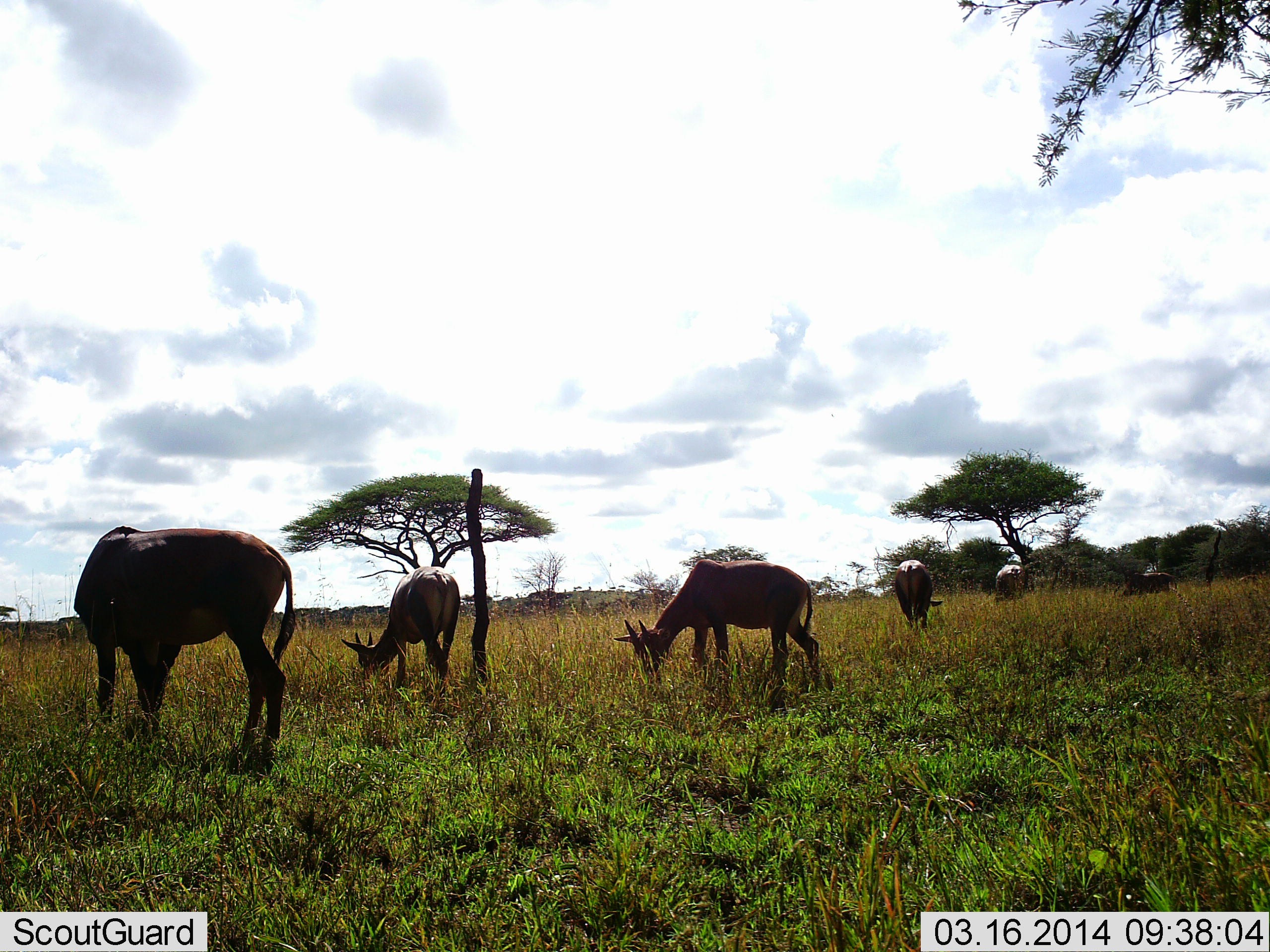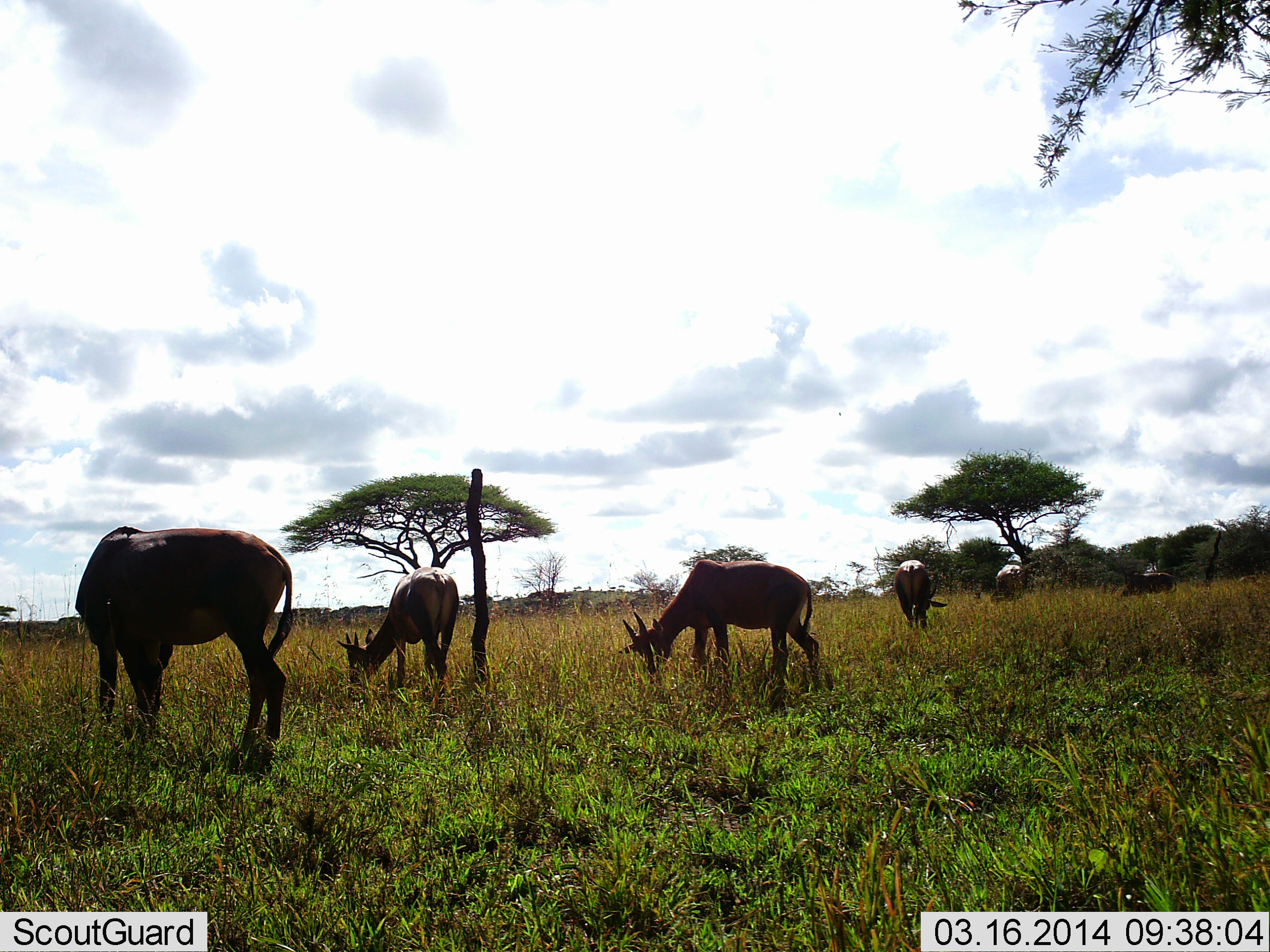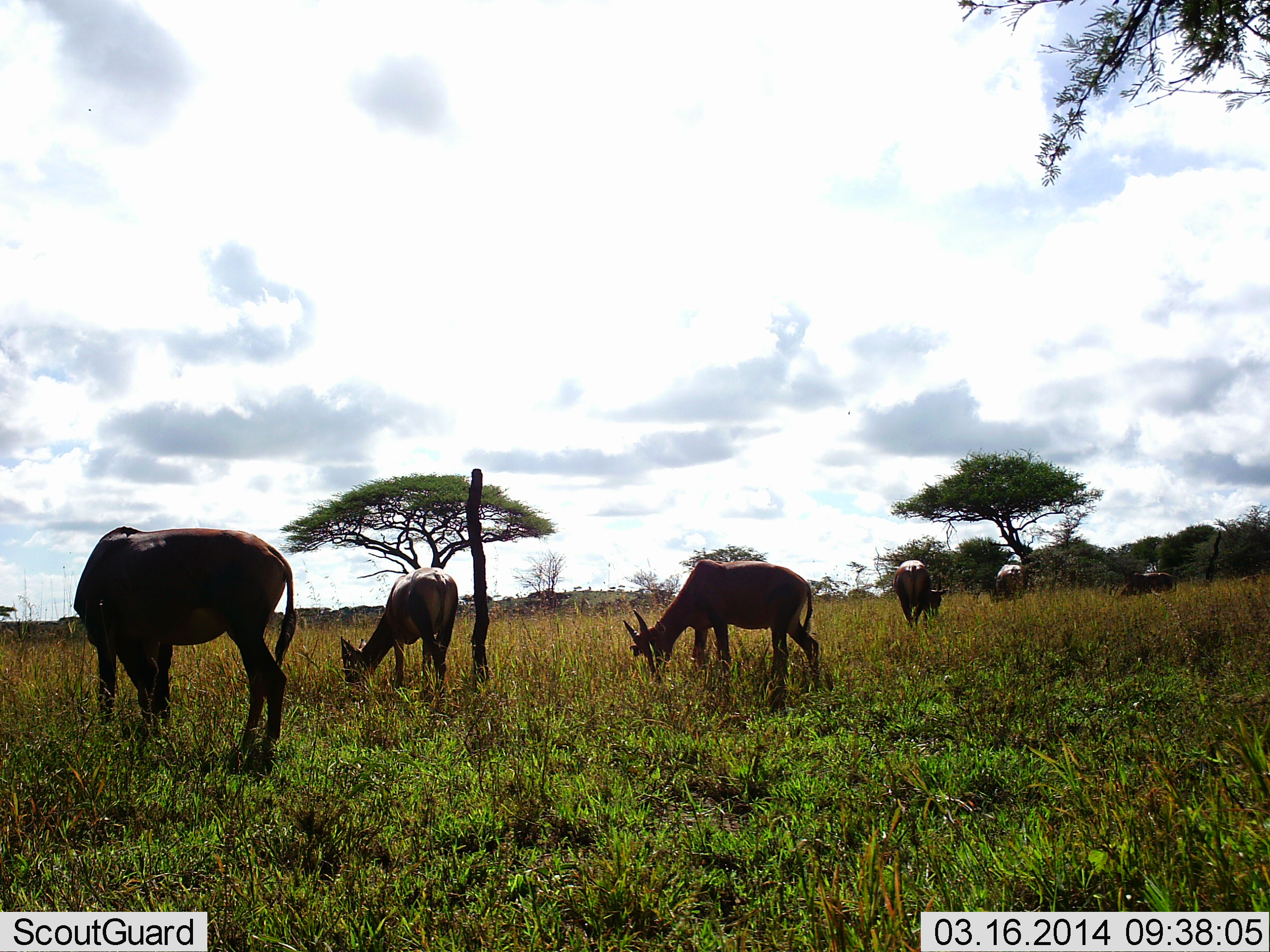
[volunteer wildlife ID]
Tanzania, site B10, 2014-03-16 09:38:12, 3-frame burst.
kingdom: Animalia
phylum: Chordata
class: Mammalia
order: Artiodactyla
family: Bovidae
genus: Damaliscus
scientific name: Damaliscus lunatus jimela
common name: topi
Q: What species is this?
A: Topi (Damaliscus lunatus jimela).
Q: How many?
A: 6.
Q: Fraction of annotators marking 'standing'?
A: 56%.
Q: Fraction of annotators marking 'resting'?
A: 0%.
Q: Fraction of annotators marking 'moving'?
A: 0%.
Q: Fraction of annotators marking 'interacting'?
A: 0%.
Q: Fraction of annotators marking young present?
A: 0%.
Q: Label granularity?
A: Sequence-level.